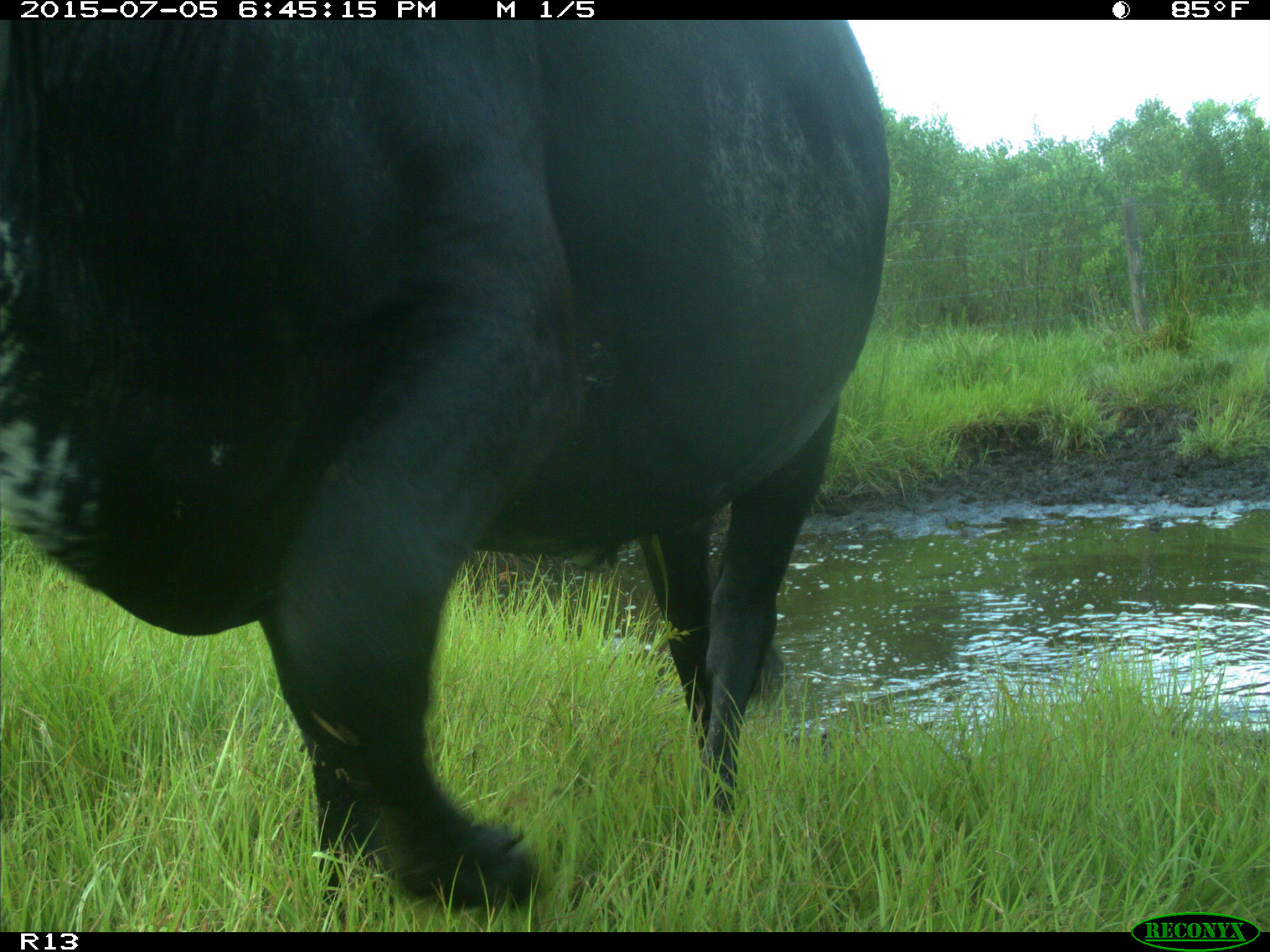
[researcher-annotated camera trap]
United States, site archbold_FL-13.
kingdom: Animalia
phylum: Chordata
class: Mammalia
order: Artiodactyla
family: Bovidae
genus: Bos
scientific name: Bos taurus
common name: domestic cow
Bos taurus (domestic cow).